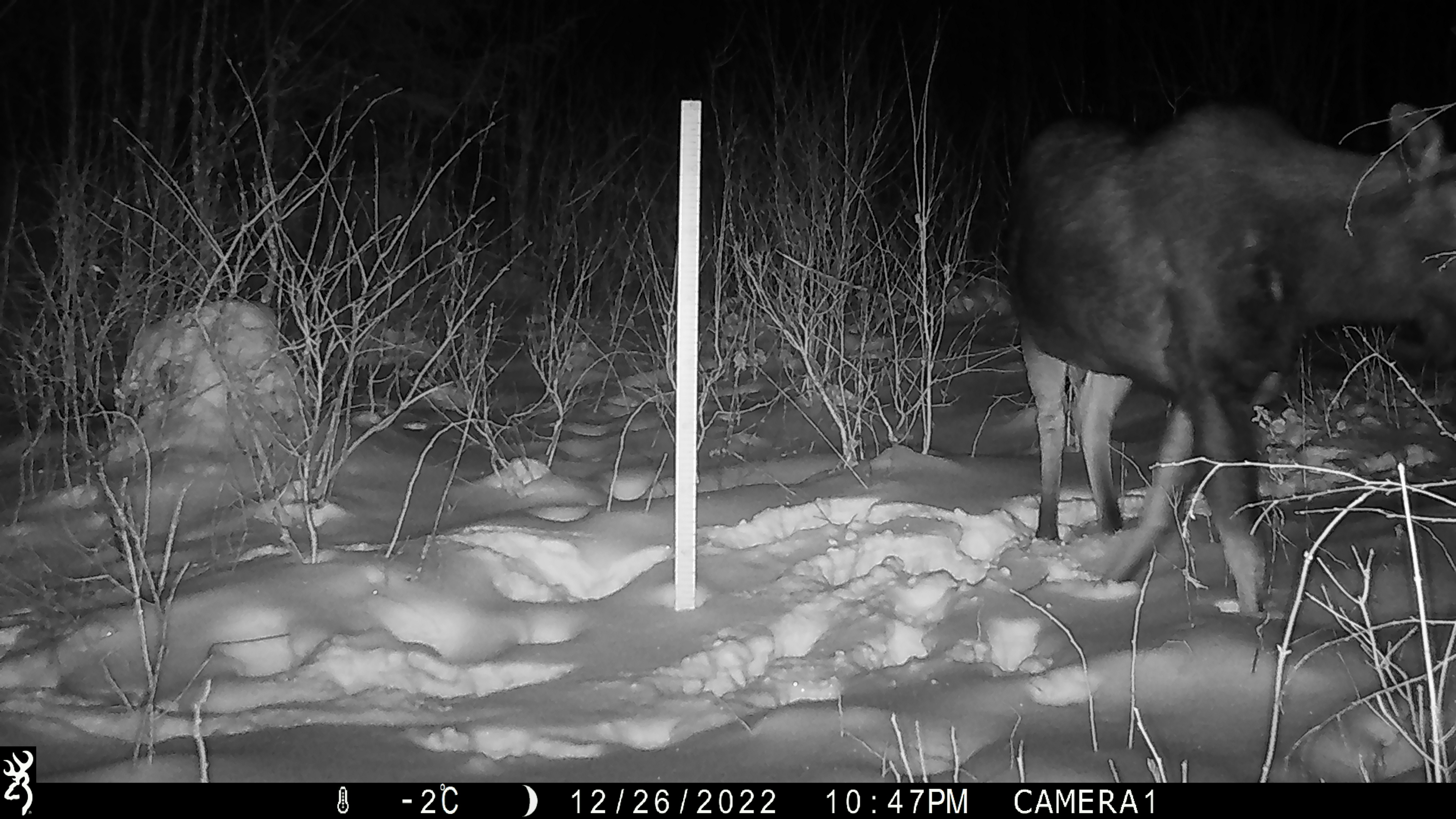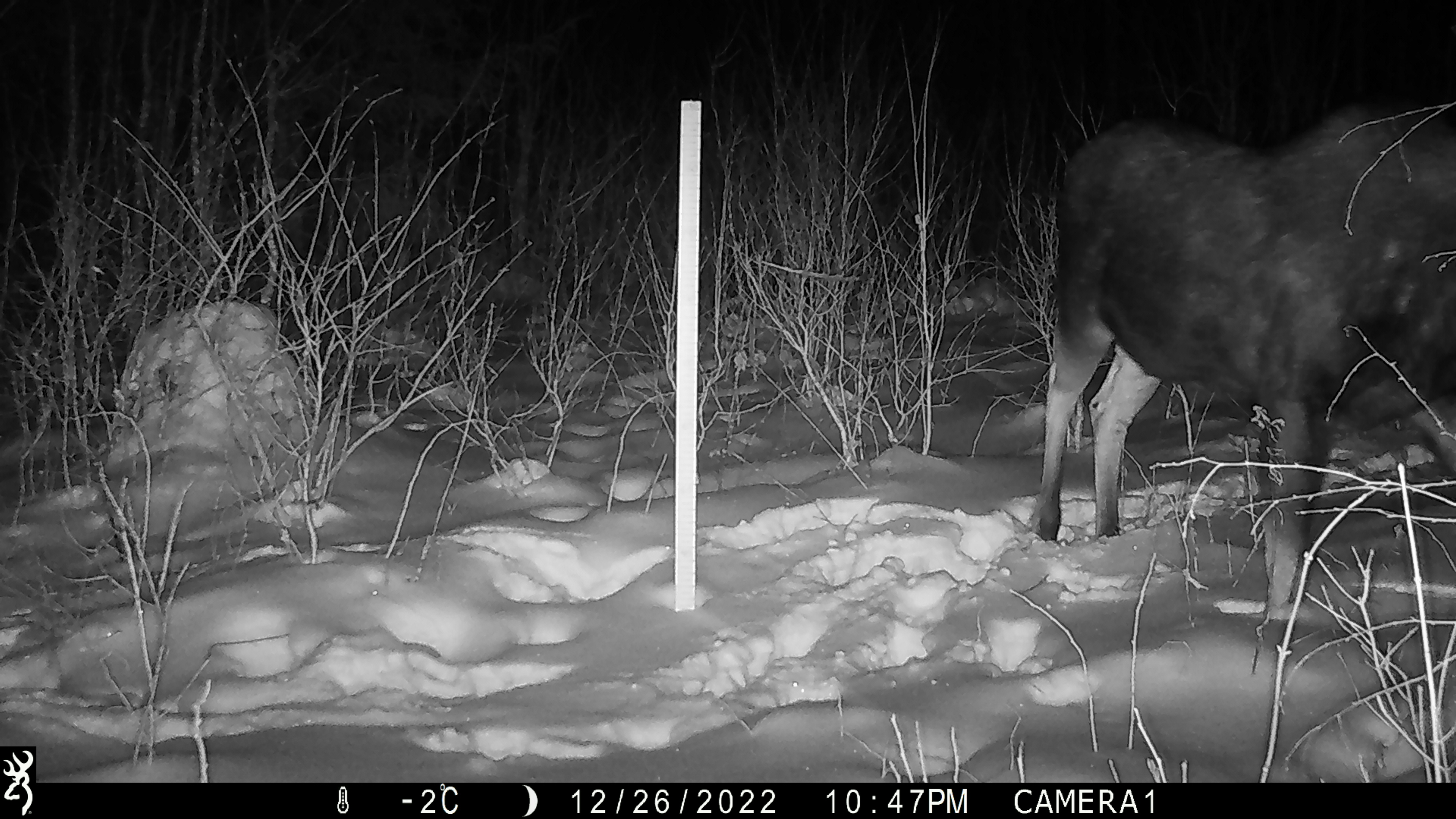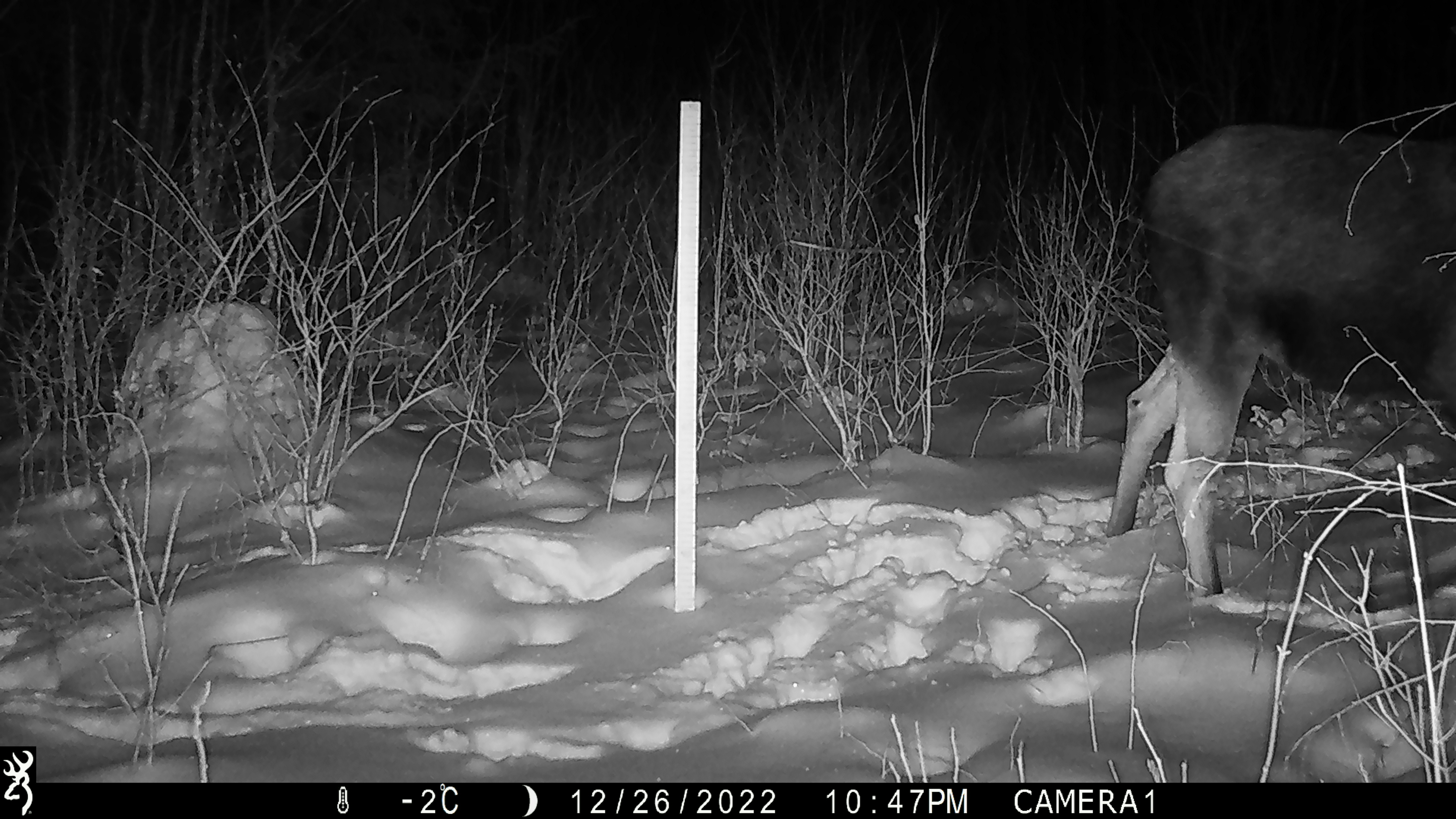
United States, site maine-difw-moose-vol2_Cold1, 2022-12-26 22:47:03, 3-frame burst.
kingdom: Animalia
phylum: Chordata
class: Mammalia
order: Artiodactyla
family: Cervidae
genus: Alces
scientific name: Alces alces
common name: moose